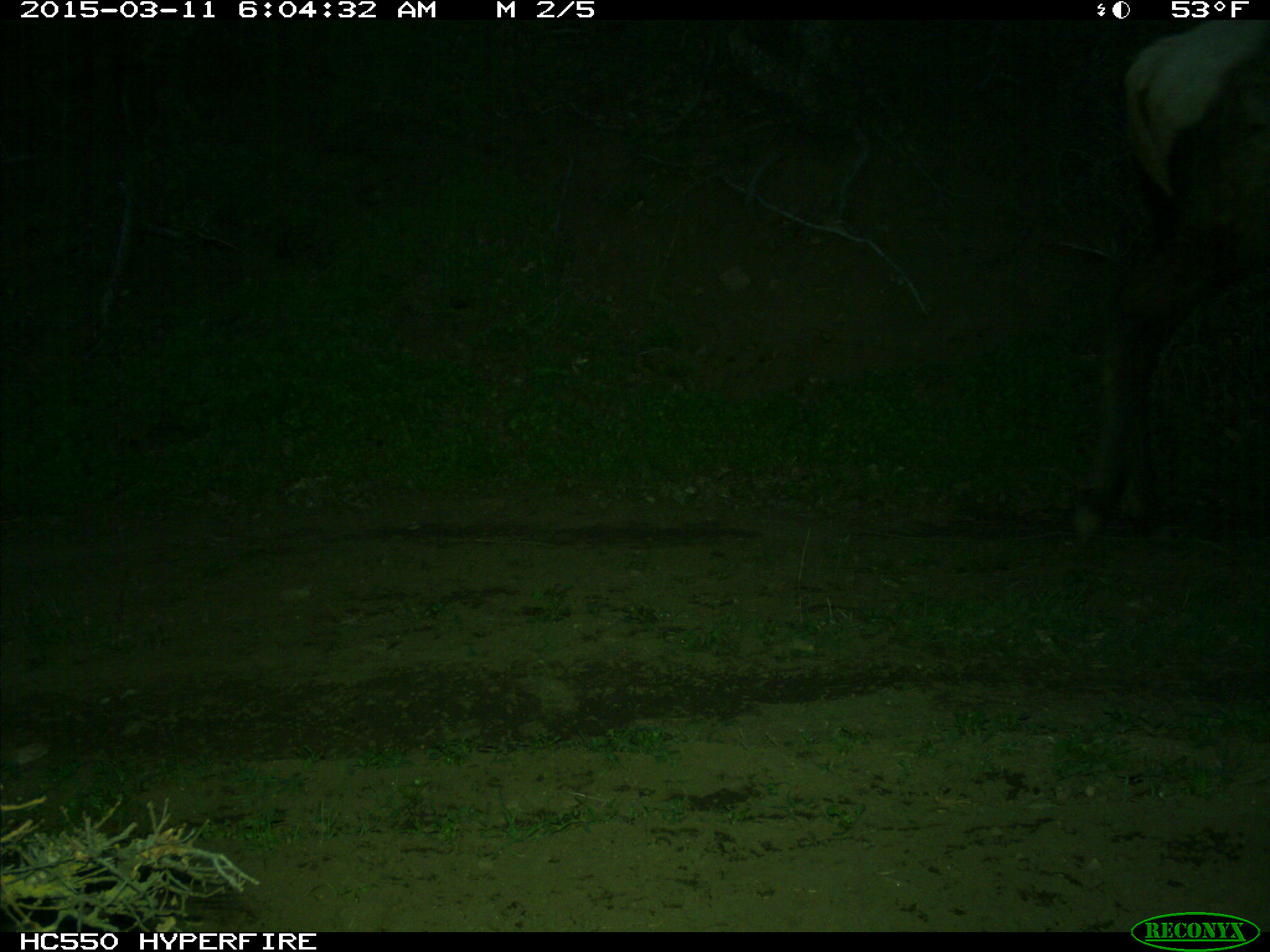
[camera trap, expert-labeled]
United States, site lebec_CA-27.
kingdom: Animalia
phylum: Chordata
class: Mammalia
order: Artiodactyla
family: Cervidae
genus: Cervus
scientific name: Cervus canadensis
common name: elk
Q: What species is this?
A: Cervus canadensis (elk).